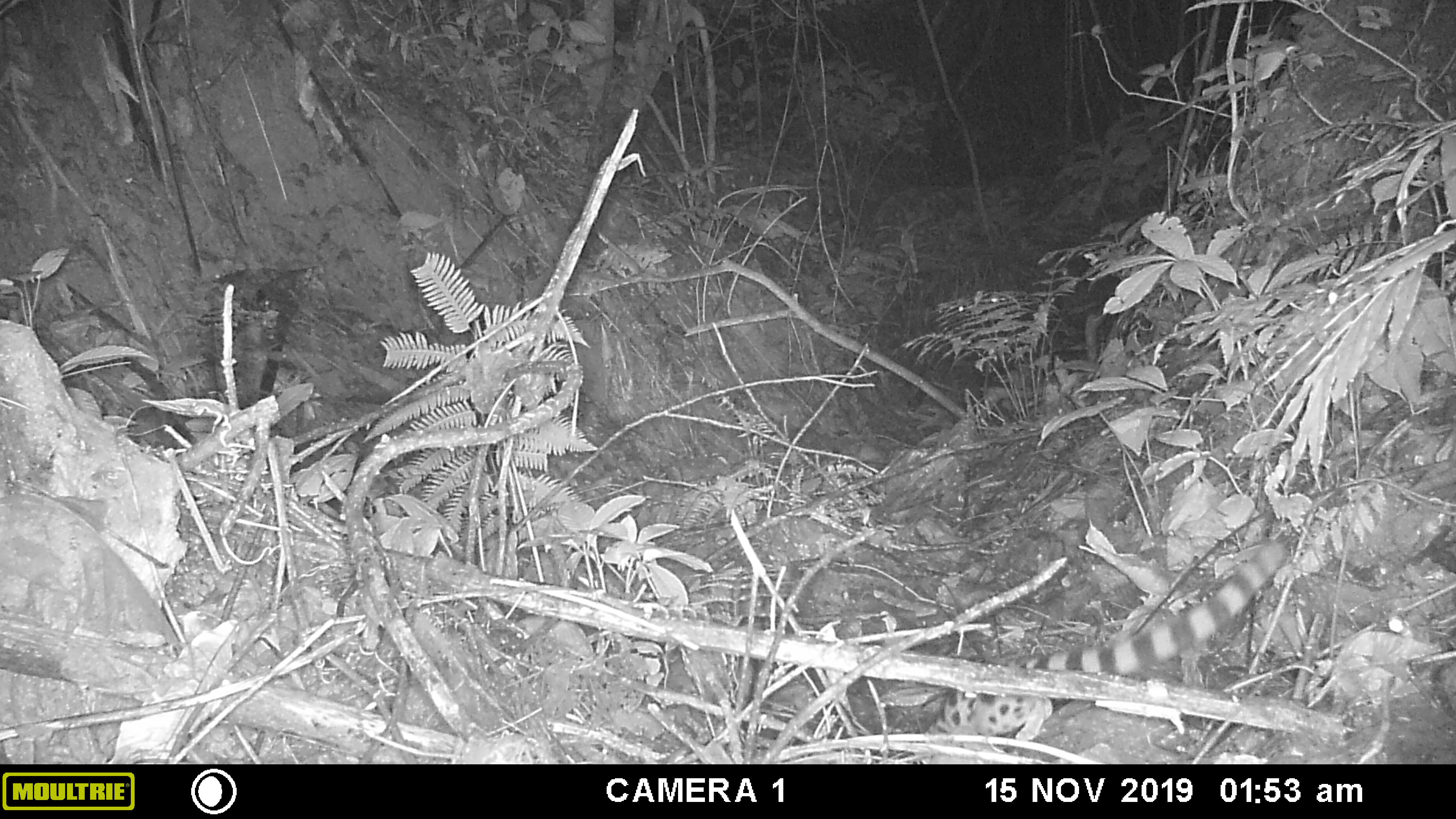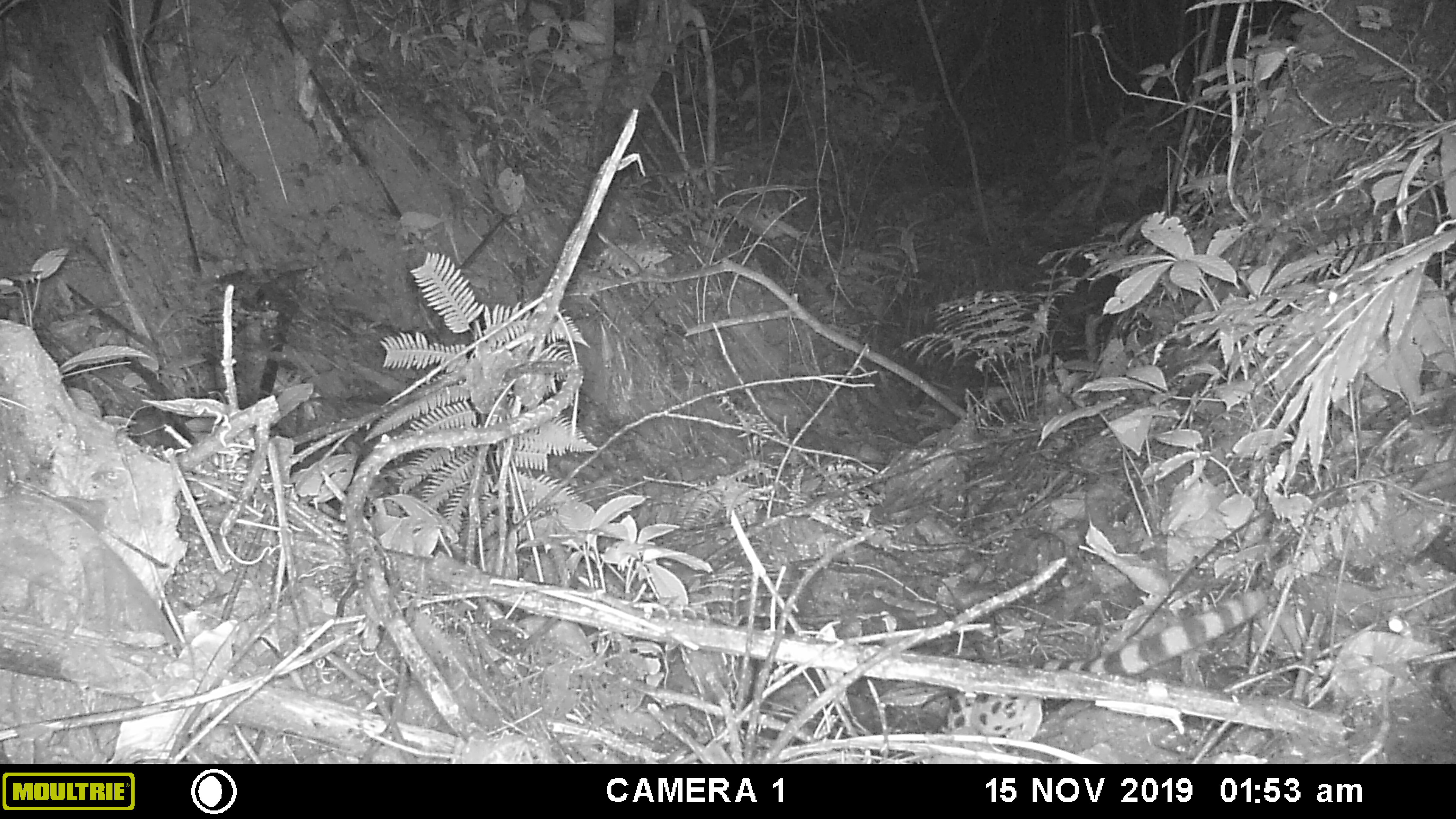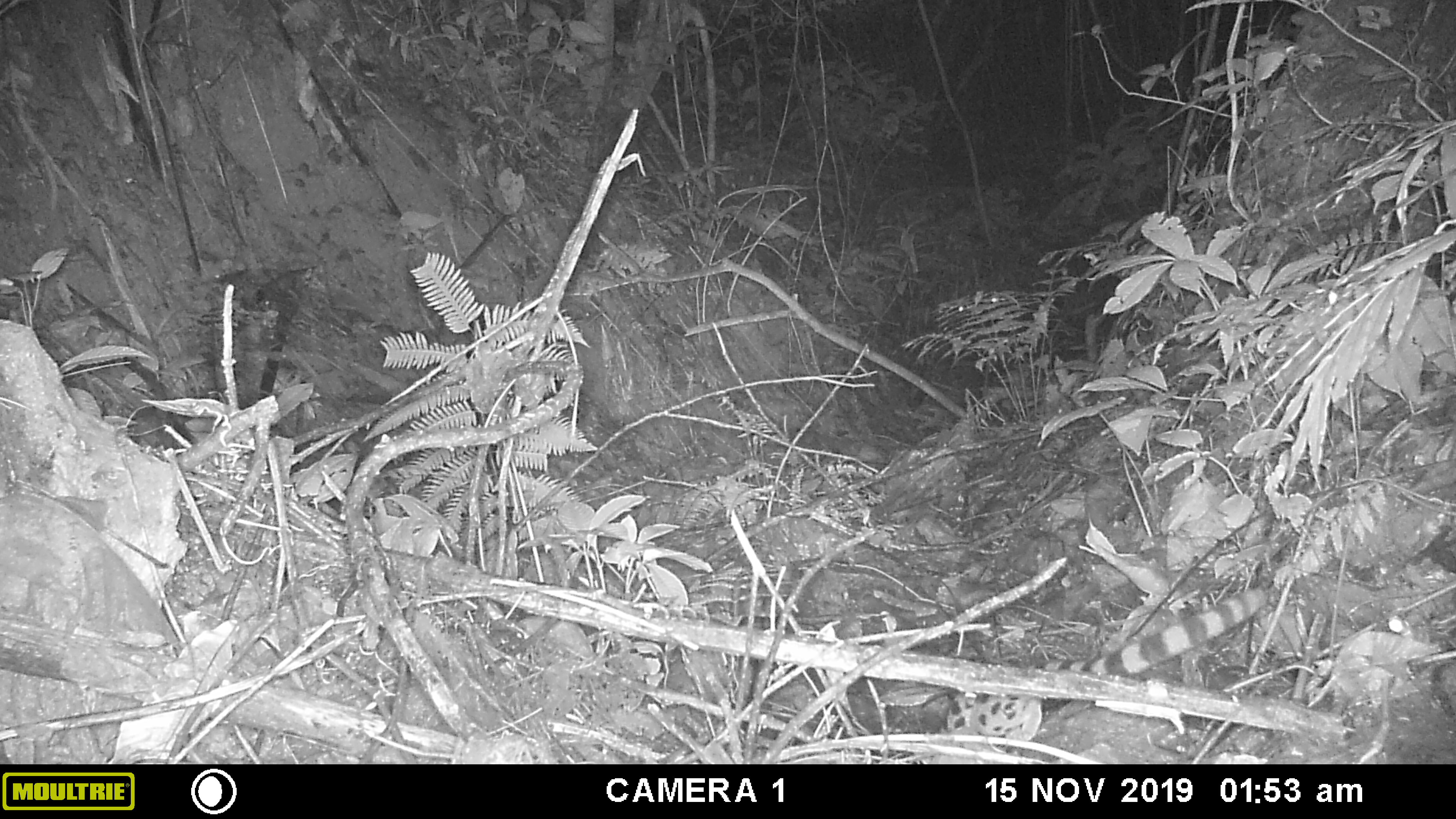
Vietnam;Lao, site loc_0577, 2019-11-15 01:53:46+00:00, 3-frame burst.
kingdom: Animalia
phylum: Chordata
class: Mammalia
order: Carnivora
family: Prionodontidae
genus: Prionodon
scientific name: Prionodon pardicolor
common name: spotted linsang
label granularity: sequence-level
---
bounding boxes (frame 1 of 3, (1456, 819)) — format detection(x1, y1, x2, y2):
spotted linsang: detection(925, 538, 1288, 736)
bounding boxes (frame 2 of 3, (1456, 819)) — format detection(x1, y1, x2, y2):
spotted linsang: detection(936, 585, 1266, 736)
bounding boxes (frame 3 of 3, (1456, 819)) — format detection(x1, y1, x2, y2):
spotted linsang: detection(935, 585, 1266, 736)